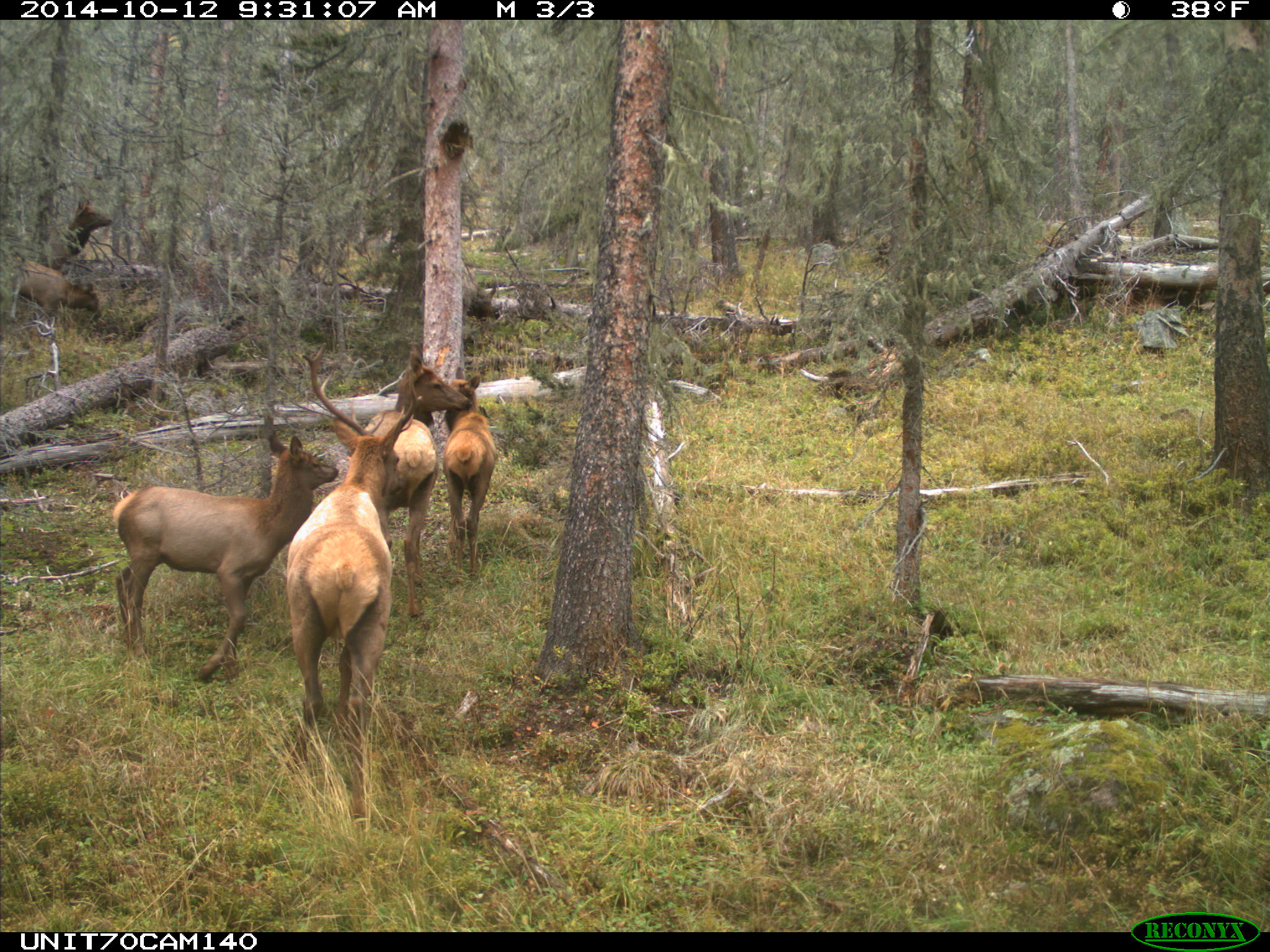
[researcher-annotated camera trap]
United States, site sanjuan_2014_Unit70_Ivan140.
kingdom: Animalia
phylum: Chordata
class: Mammalia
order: Artiodactyla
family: Cervidae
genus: Cervus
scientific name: Cervus elaphus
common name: red deer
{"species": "Cervus elaphus (red deer)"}